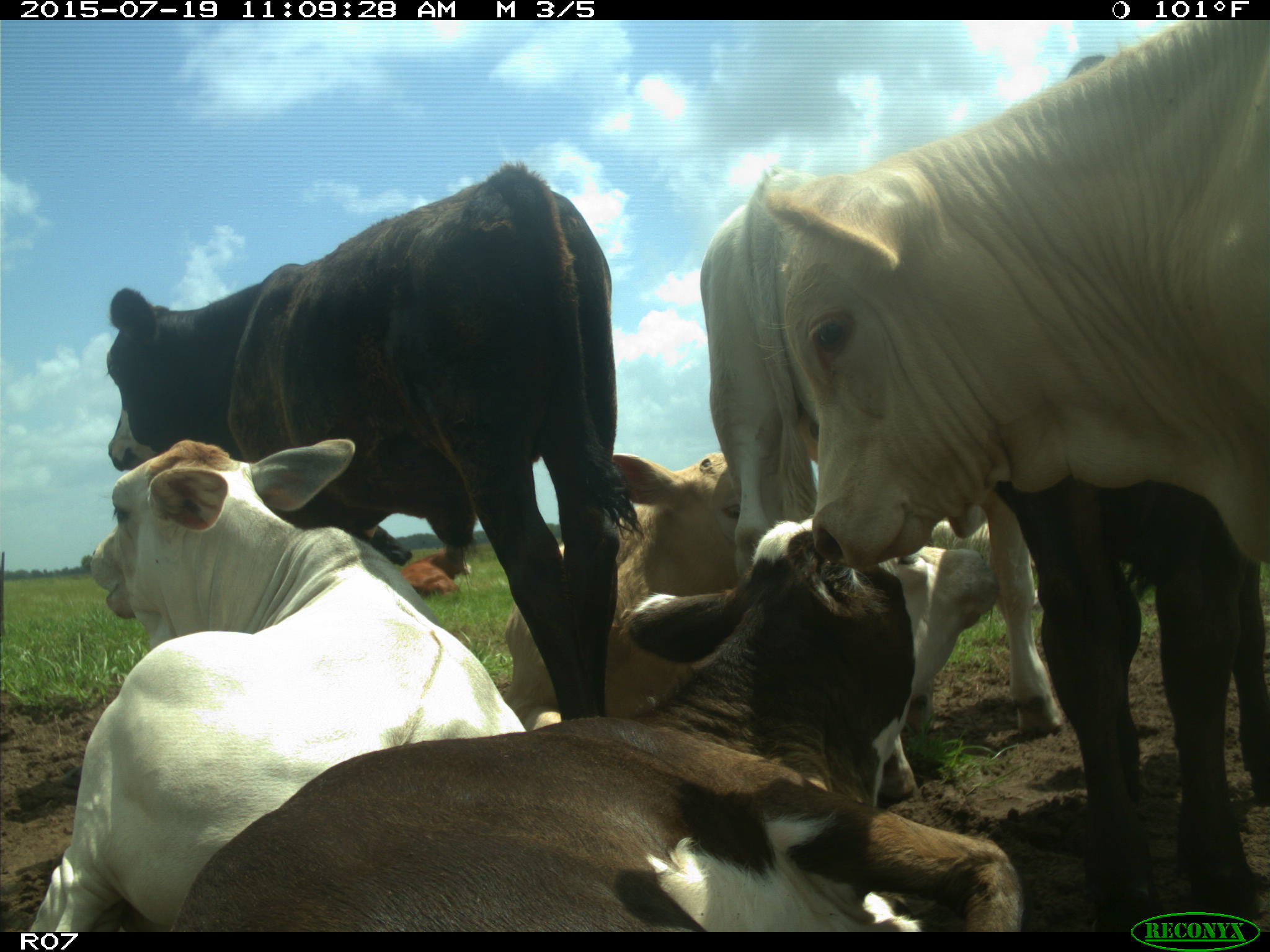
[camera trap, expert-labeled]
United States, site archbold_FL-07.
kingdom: Animalia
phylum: Chordata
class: Mammalia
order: Artiodactyla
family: Bovidae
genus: Bos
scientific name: Bos taurus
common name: domestic cow